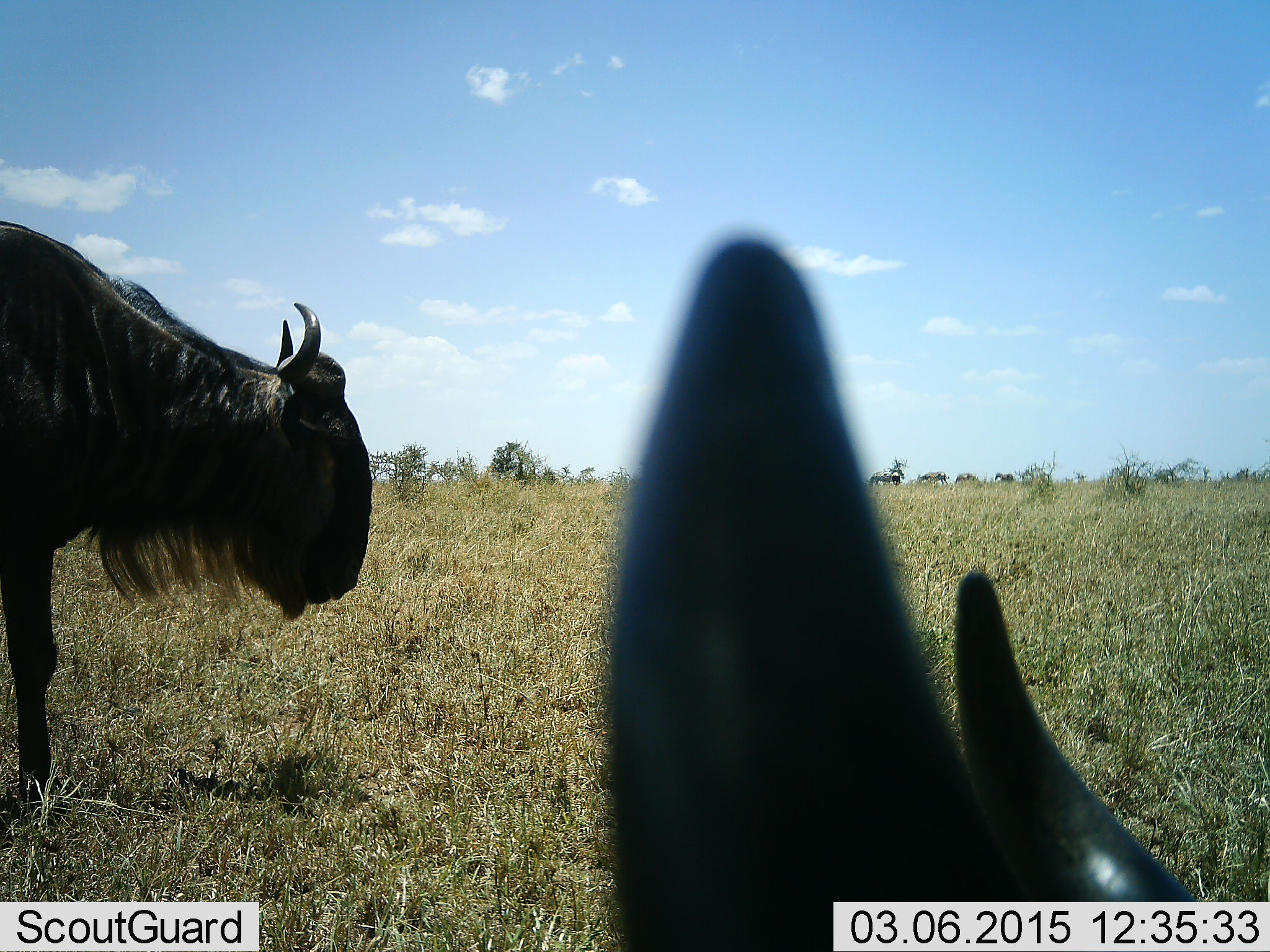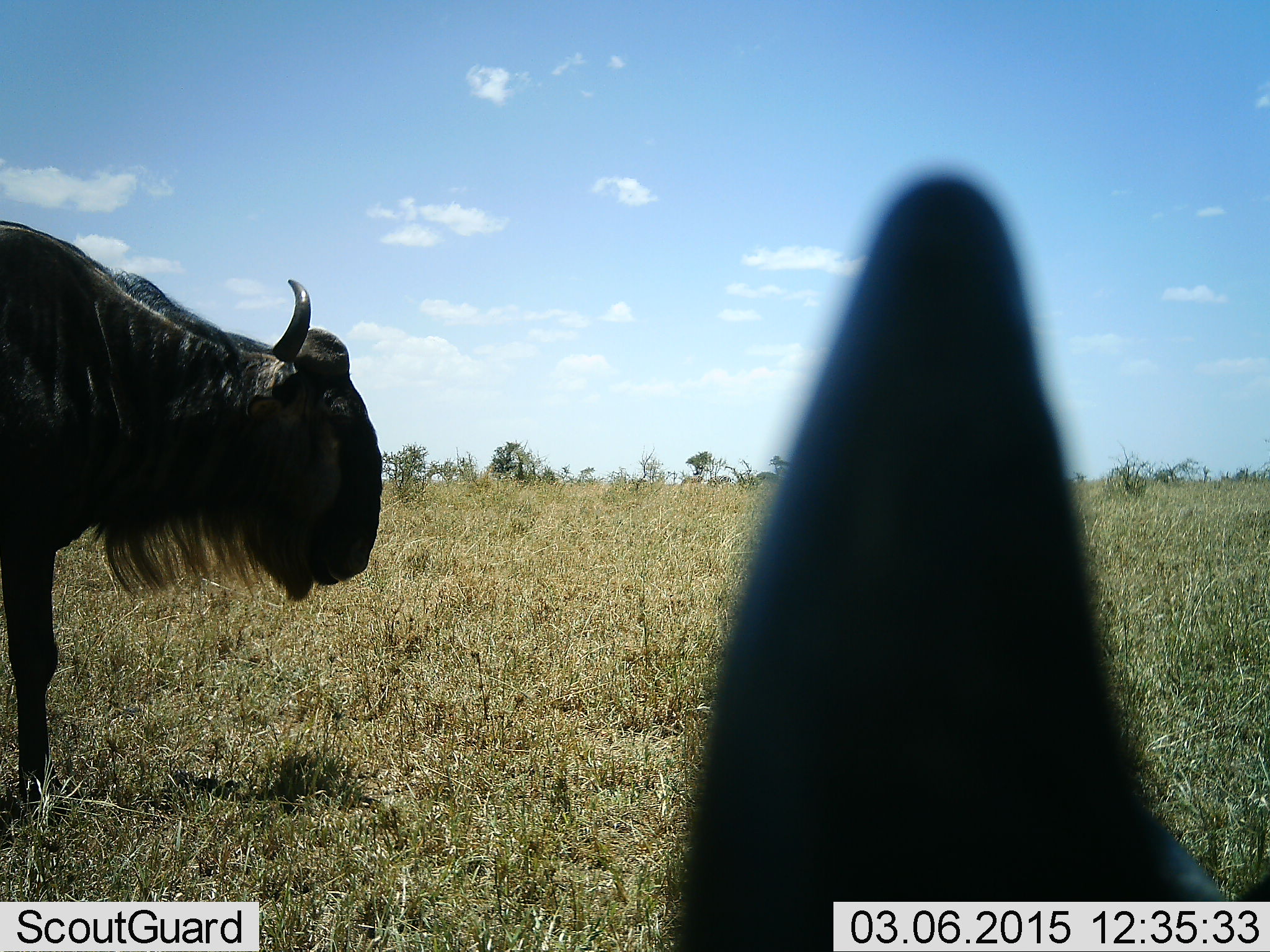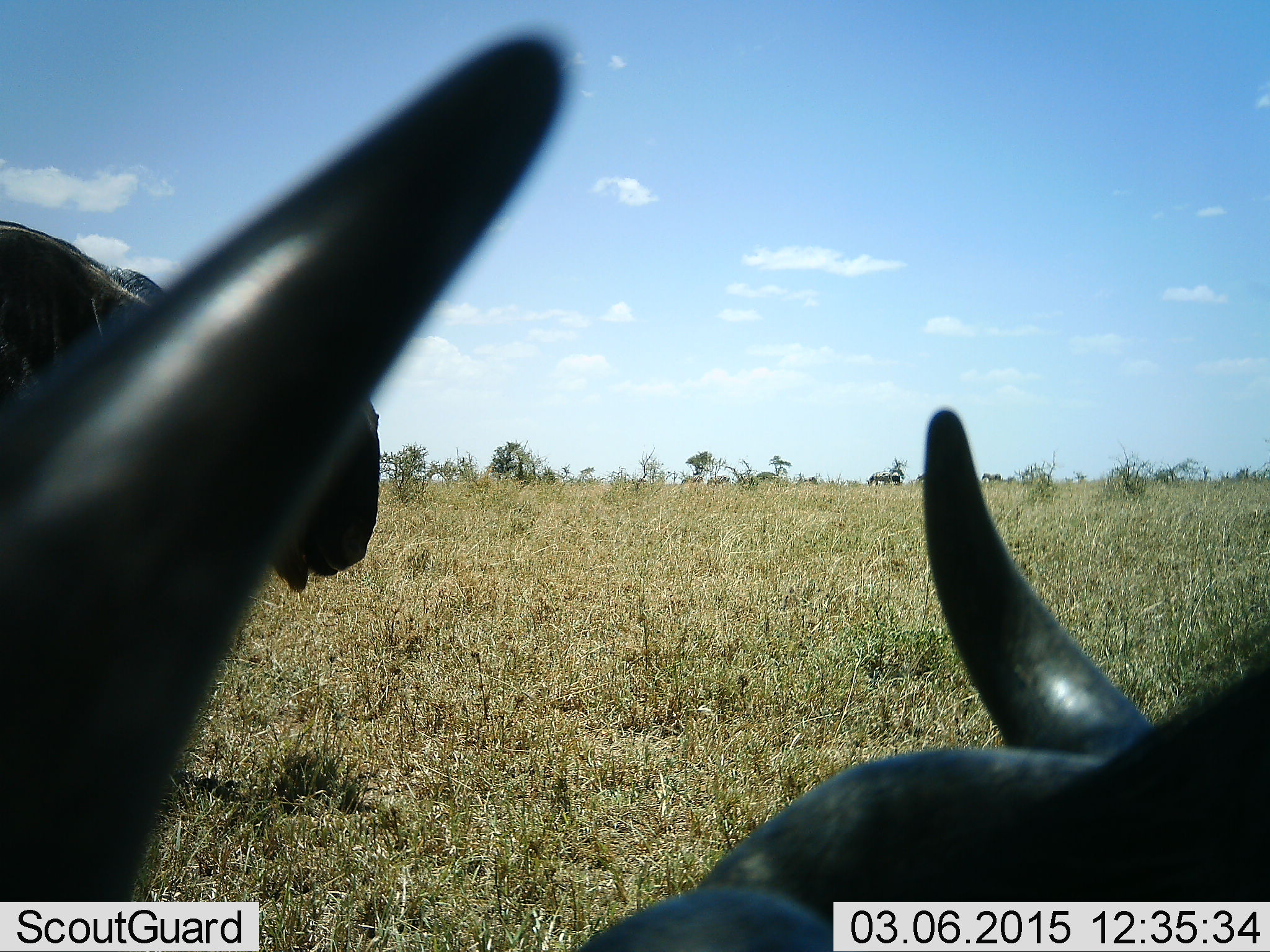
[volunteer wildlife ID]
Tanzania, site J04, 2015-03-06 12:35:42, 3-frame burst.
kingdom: Animalia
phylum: Chordata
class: Mammalia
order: Artiodactyla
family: Bovidae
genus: Connochaetes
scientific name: Connochaetes taurinus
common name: blue wildebeest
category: wildebeest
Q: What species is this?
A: Wildebeest (blue wildebeest) (Connochaetes taurinus).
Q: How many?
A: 2.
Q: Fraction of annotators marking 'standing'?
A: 100%.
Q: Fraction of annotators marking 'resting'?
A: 50%.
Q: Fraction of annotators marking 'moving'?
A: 10%.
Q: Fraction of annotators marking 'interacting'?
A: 0%.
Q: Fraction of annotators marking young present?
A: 0%.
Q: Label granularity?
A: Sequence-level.